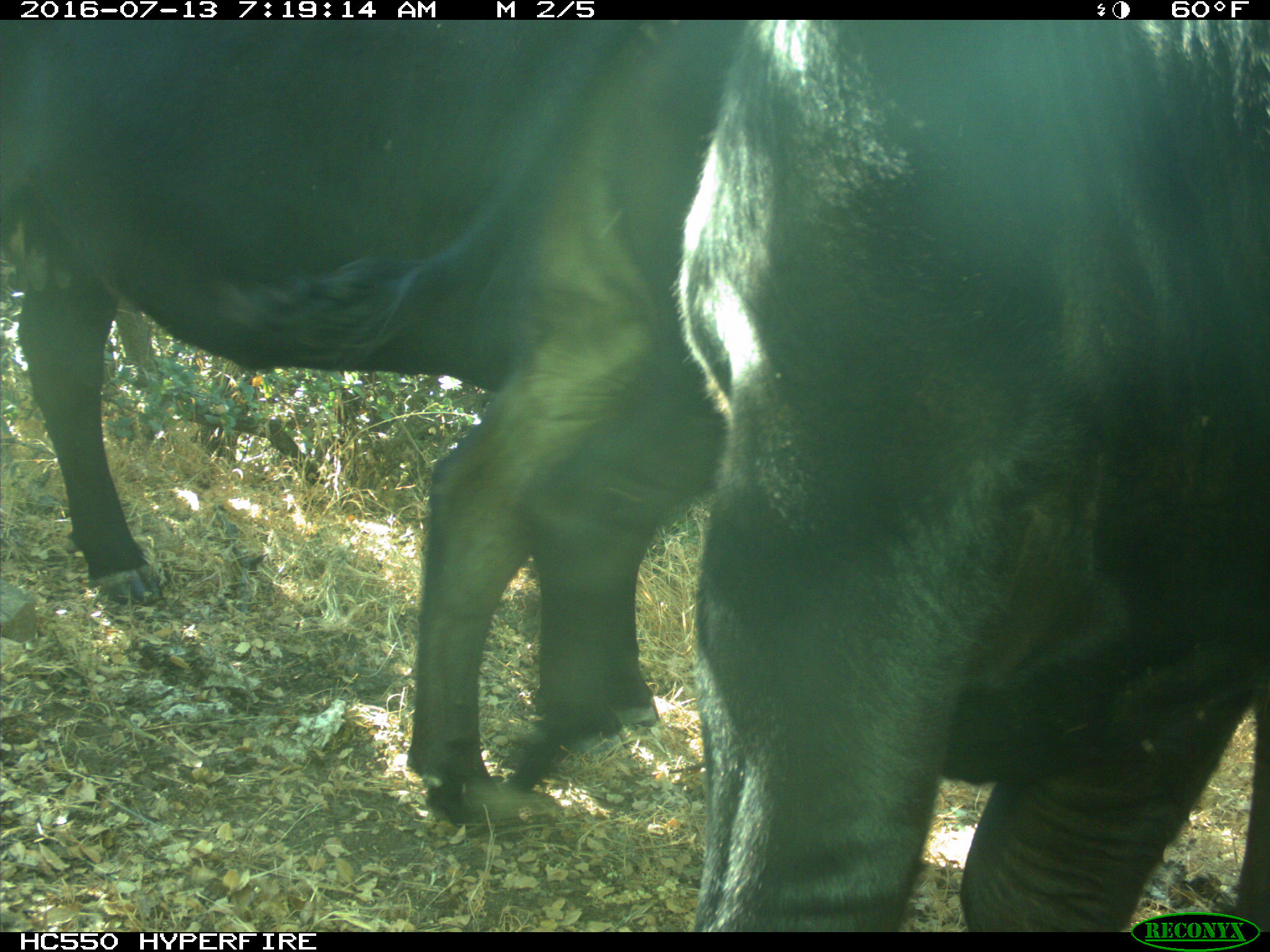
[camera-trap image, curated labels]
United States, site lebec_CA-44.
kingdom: Animalia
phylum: Chordata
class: Mammalia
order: Artiodactyla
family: Bovidae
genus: Bos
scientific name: Bos taurus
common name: domestic cow